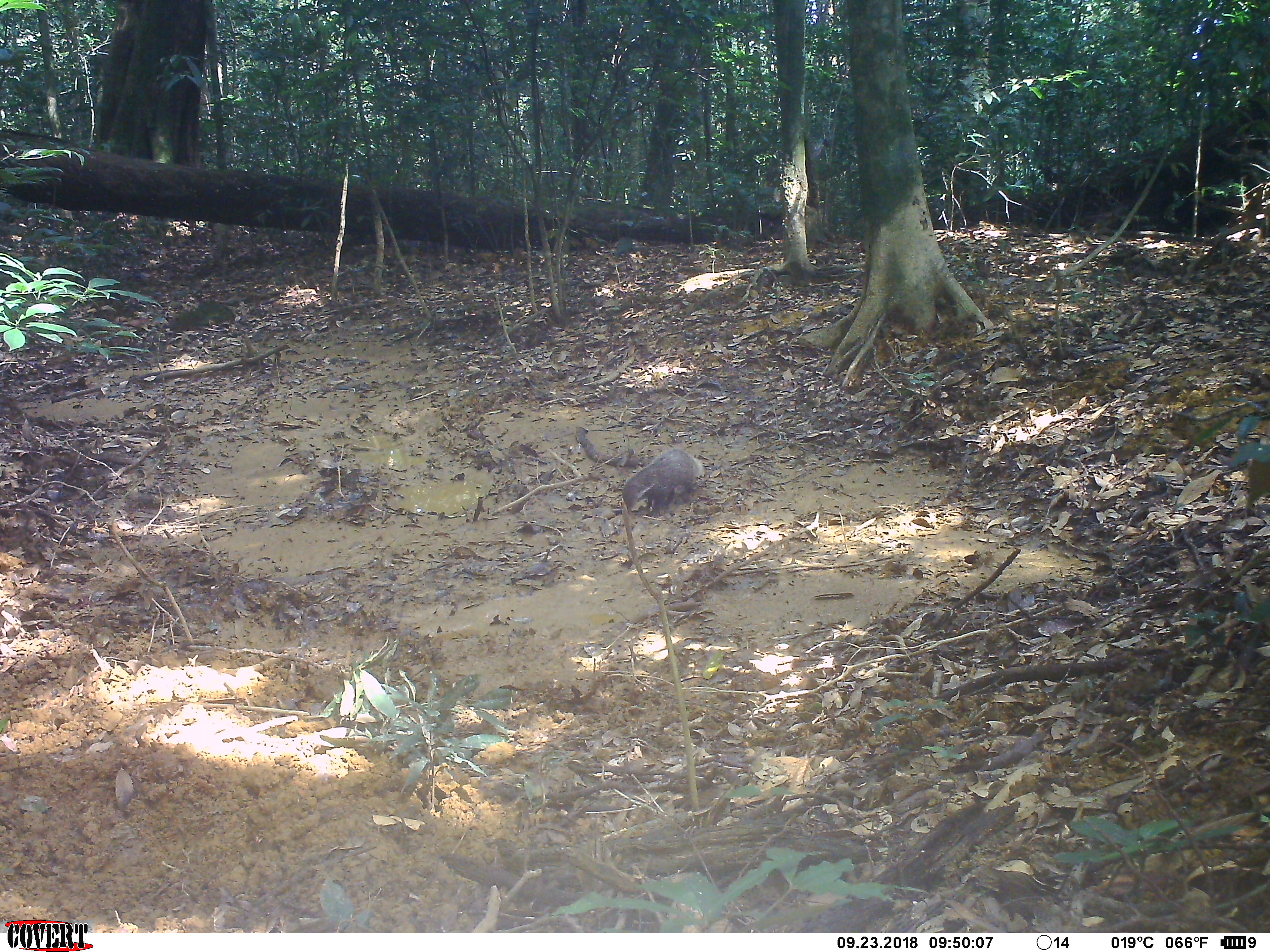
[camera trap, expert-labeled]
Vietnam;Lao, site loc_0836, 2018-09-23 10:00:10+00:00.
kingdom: Animalia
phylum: Chordata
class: Mammalia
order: Carnivora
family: Herpestidae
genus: Urva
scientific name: Urva urva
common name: crab-eating mongoose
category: crab eating mongoose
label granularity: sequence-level